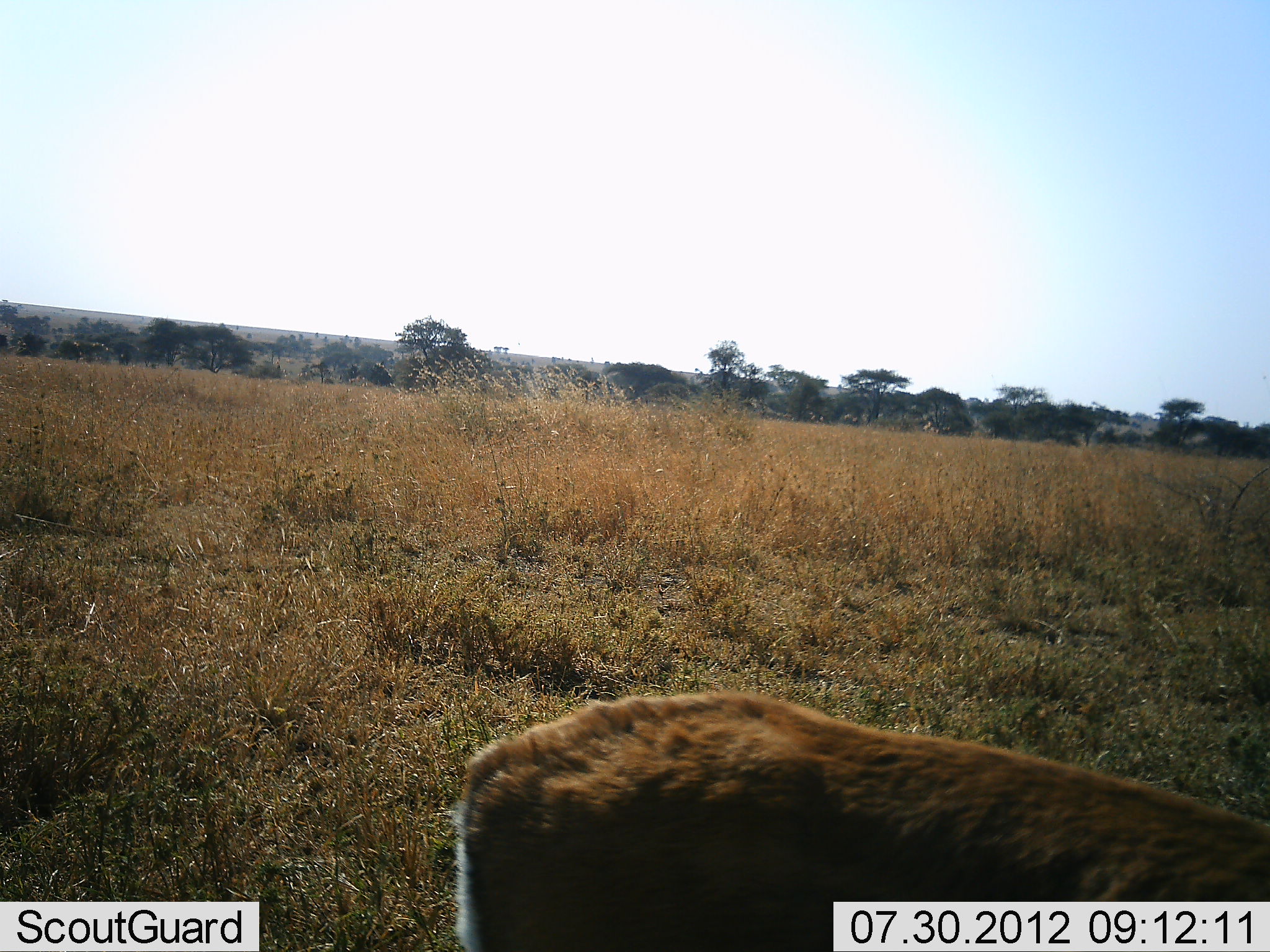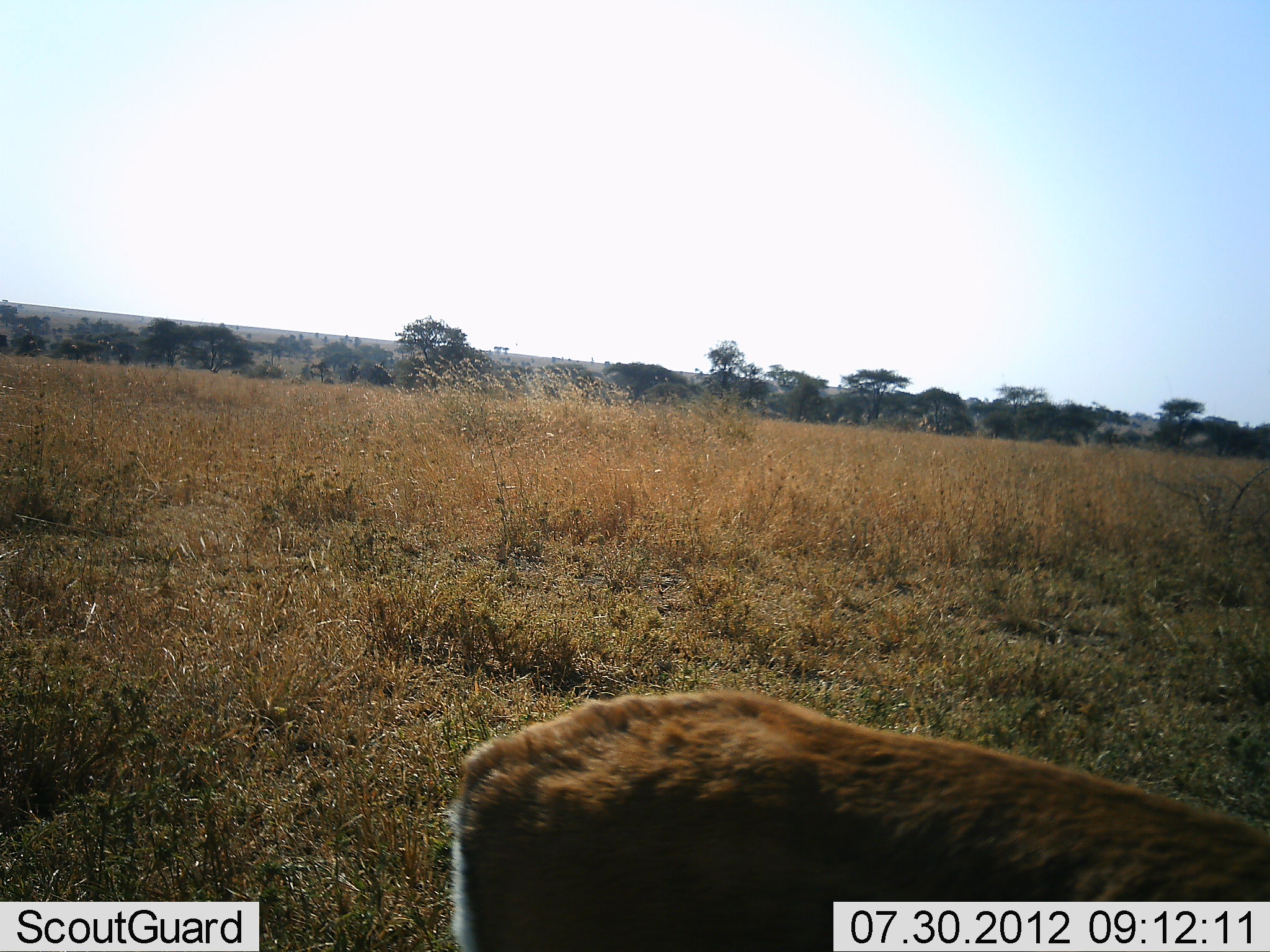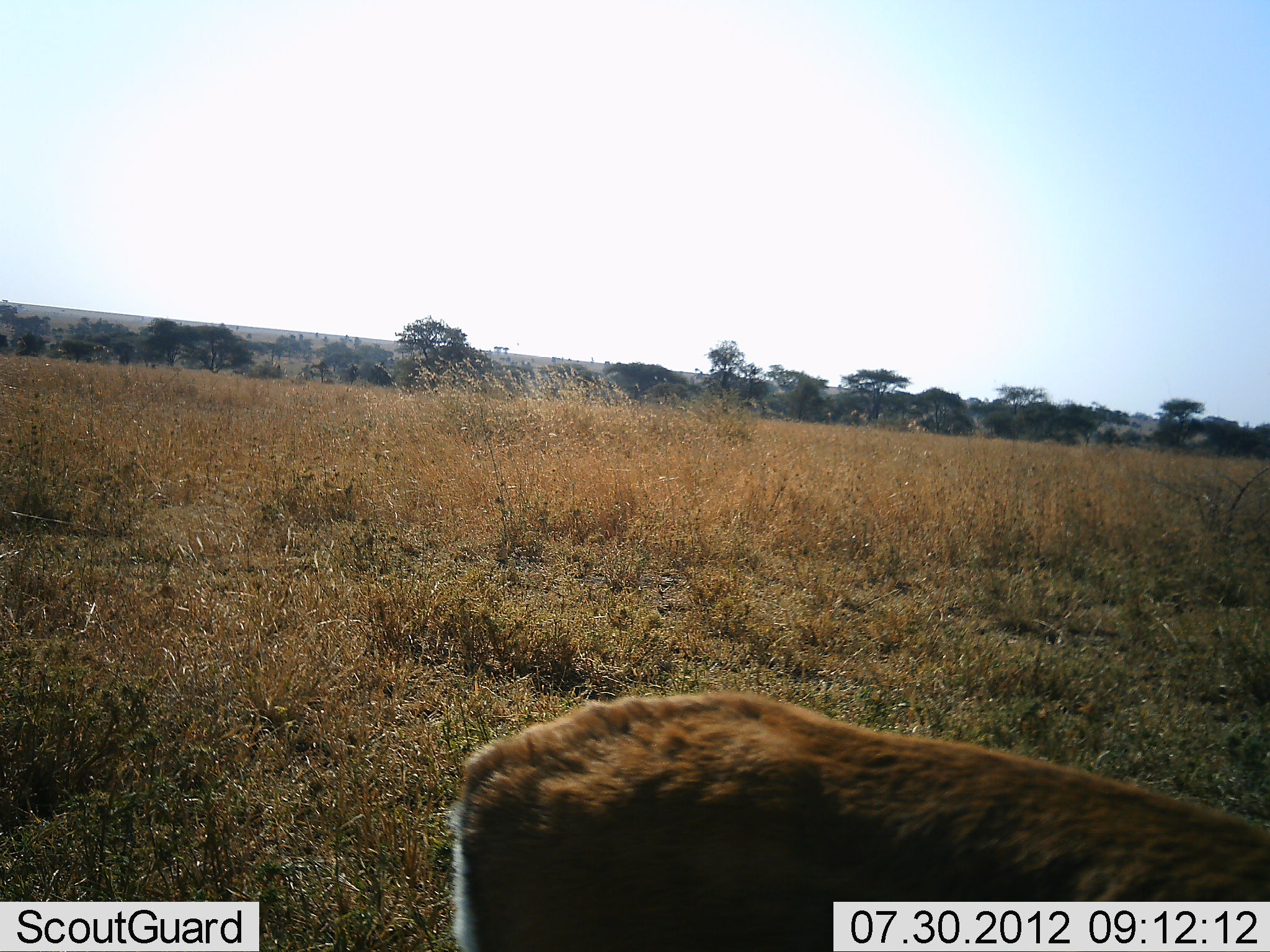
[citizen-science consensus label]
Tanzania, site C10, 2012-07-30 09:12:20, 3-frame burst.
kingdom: Animalia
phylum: Chordata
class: Mammalia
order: Artiodactyla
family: Bovidae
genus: Eudorcas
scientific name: Eudorcas thomsonii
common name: thomson's gazelle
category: gazellethomsons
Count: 1.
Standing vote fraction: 100%.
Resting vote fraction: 0%.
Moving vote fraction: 0%.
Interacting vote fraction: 0%.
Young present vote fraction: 0%.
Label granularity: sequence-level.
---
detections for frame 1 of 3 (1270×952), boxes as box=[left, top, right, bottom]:
animal: box=[455, 688, 1270, 951]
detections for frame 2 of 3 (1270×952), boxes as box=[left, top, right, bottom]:
animal: box=[451, 688, 1270, 952]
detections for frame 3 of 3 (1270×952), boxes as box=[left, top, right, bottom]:
animal: box=[443, 690, 1270, 952]